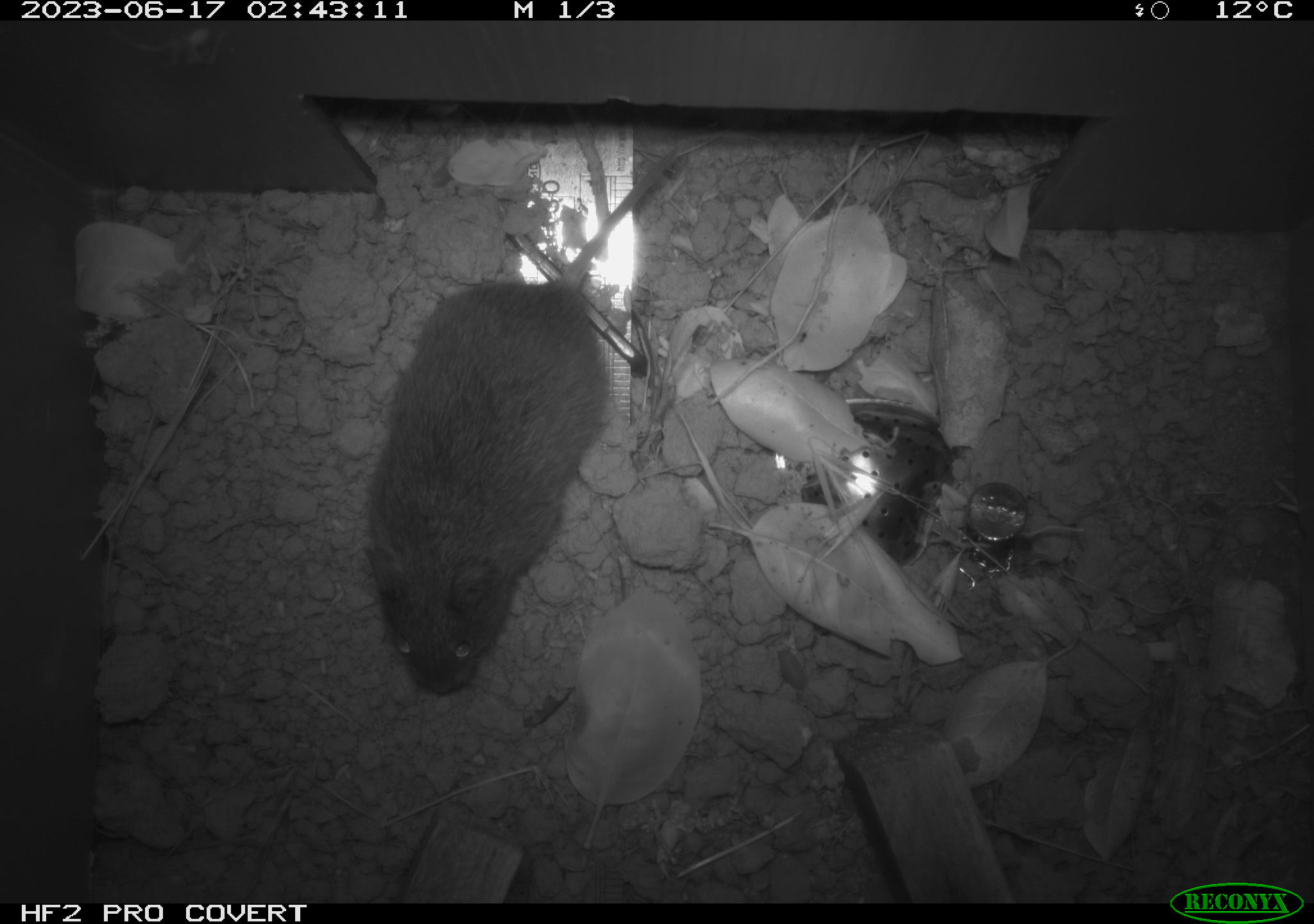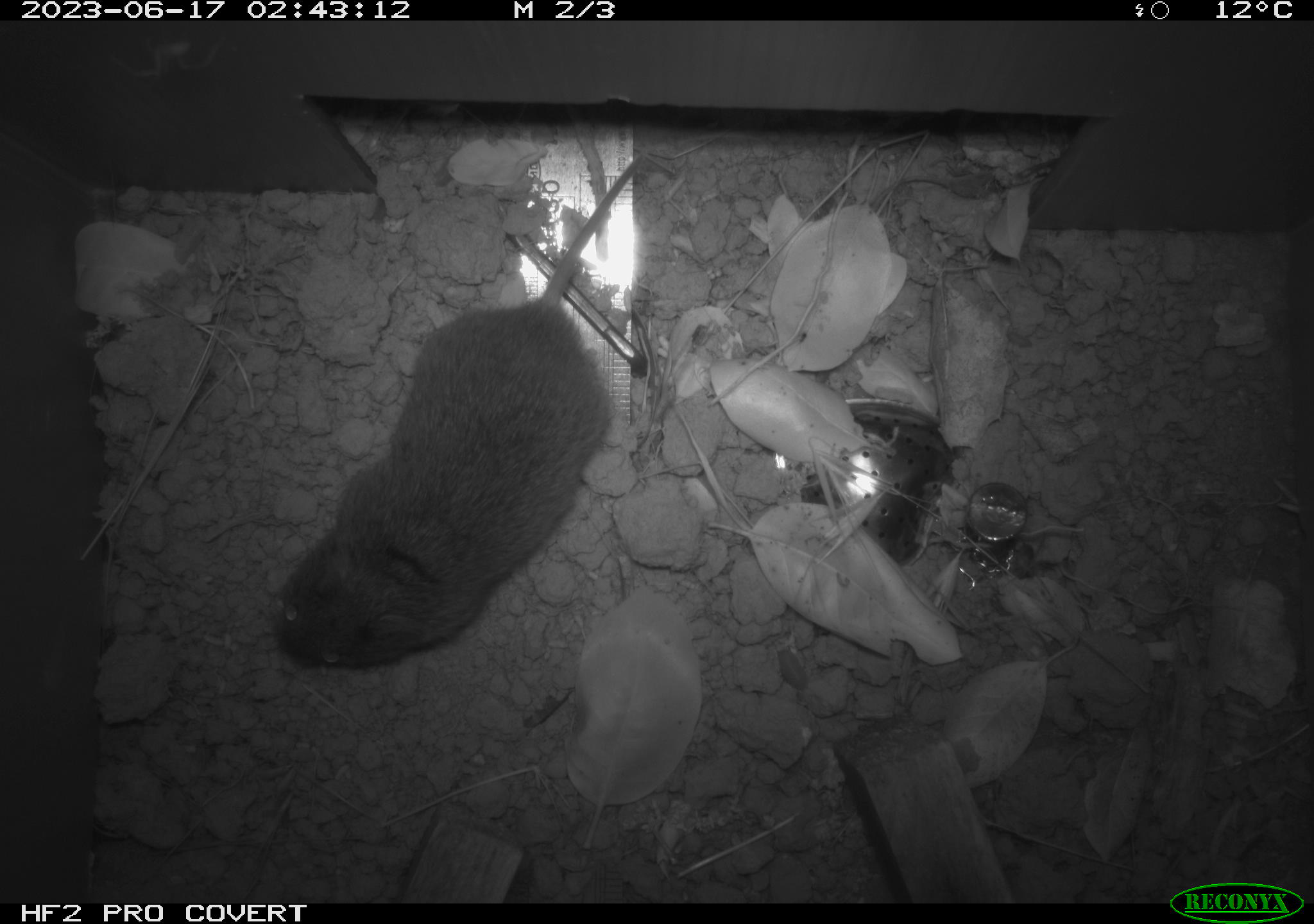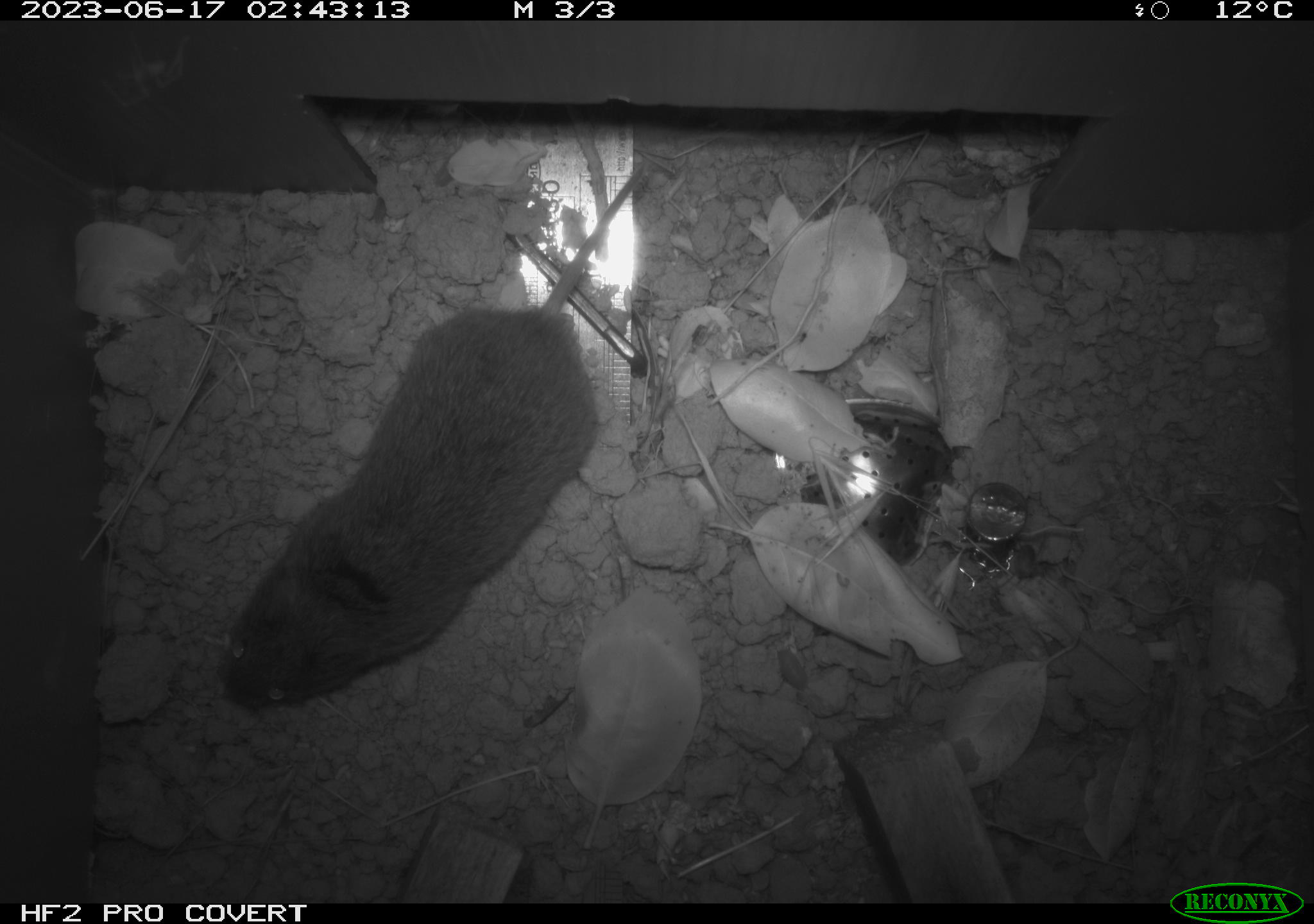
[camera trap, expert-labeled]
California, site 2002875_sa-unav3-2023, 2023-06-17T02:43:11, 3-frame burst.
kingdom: Animalia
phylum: Chordata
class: Mammalia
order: Rodentia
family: Cricetidae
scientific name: Arvicolinae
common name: voles, lemmings, and muskrats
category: arvicolinae subfamily